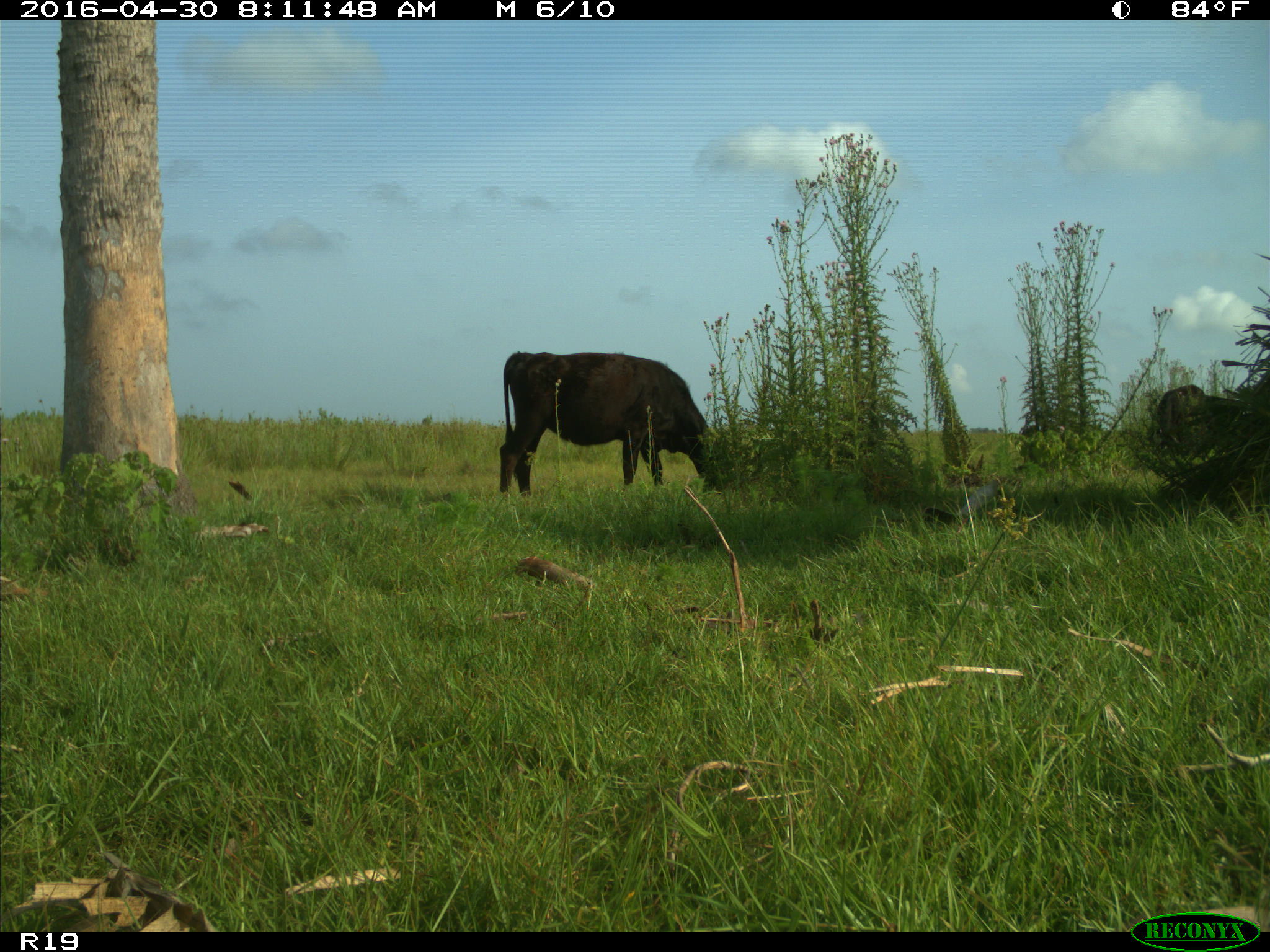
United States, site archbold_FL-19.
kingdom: Animalia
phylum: Chordata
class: Mammalia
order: Artiodactyla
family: Bovidae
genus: Bos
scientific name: Bos taurus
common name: domestic cow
Bos taurus (domestic cow).